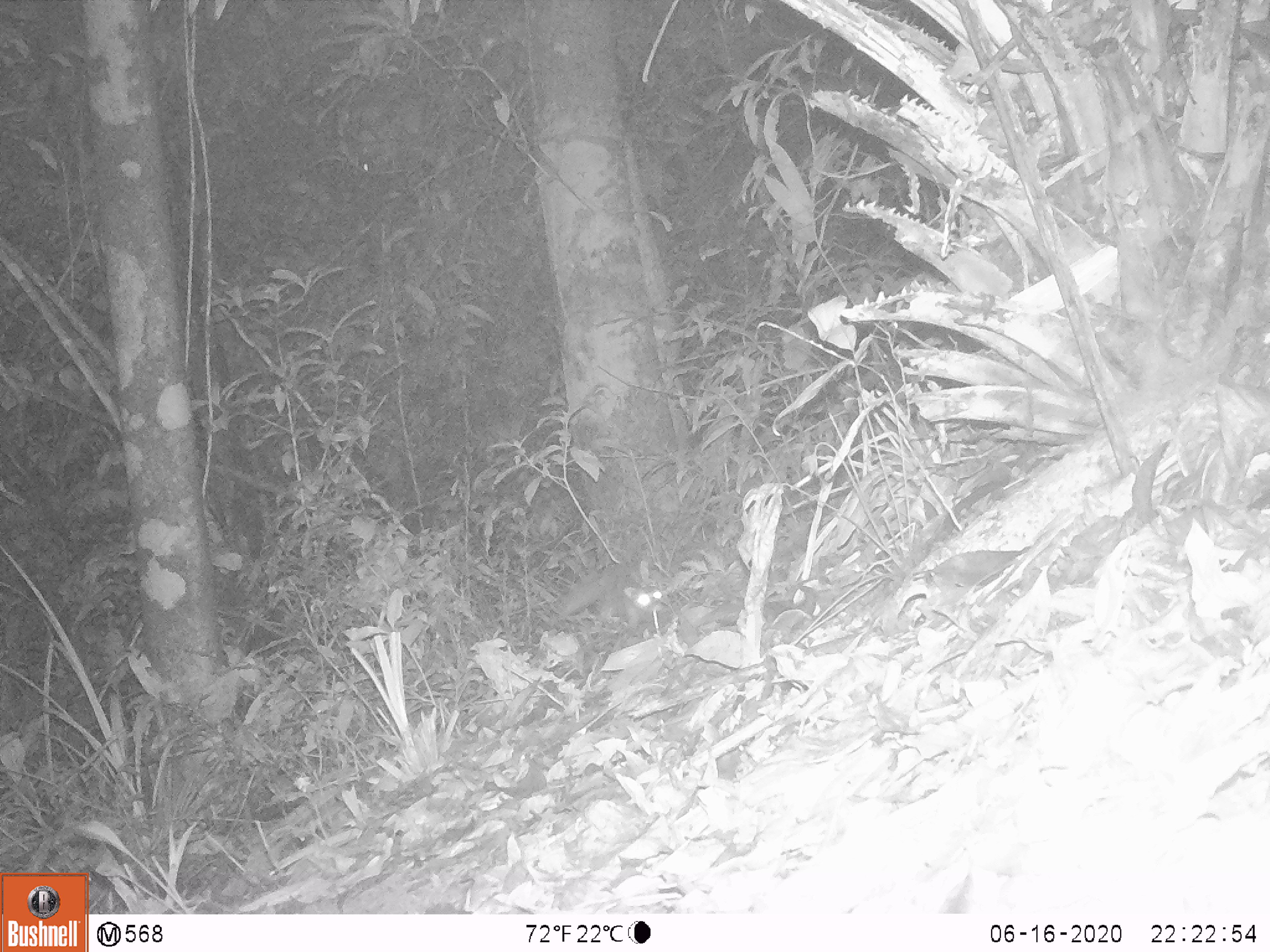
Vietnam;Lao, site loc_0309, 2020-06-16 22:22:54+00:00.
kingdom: Animalia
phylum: Chordata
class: Mammalia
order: Carnivora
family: Mustelidae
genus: Melogale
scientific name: Melogale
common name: ferret badger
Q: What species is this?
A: Ferret badger (Melogale).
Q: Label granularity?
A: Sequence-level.